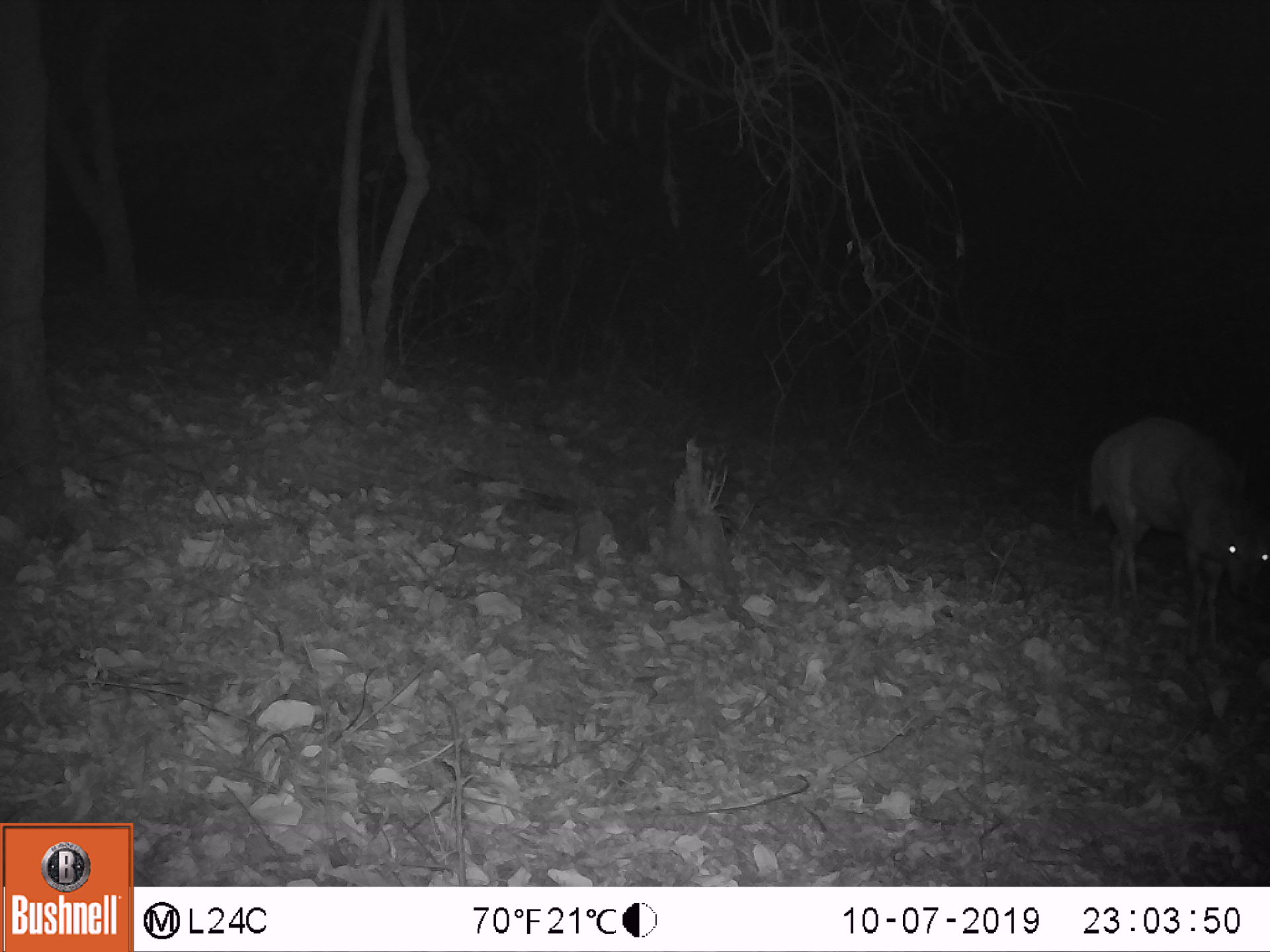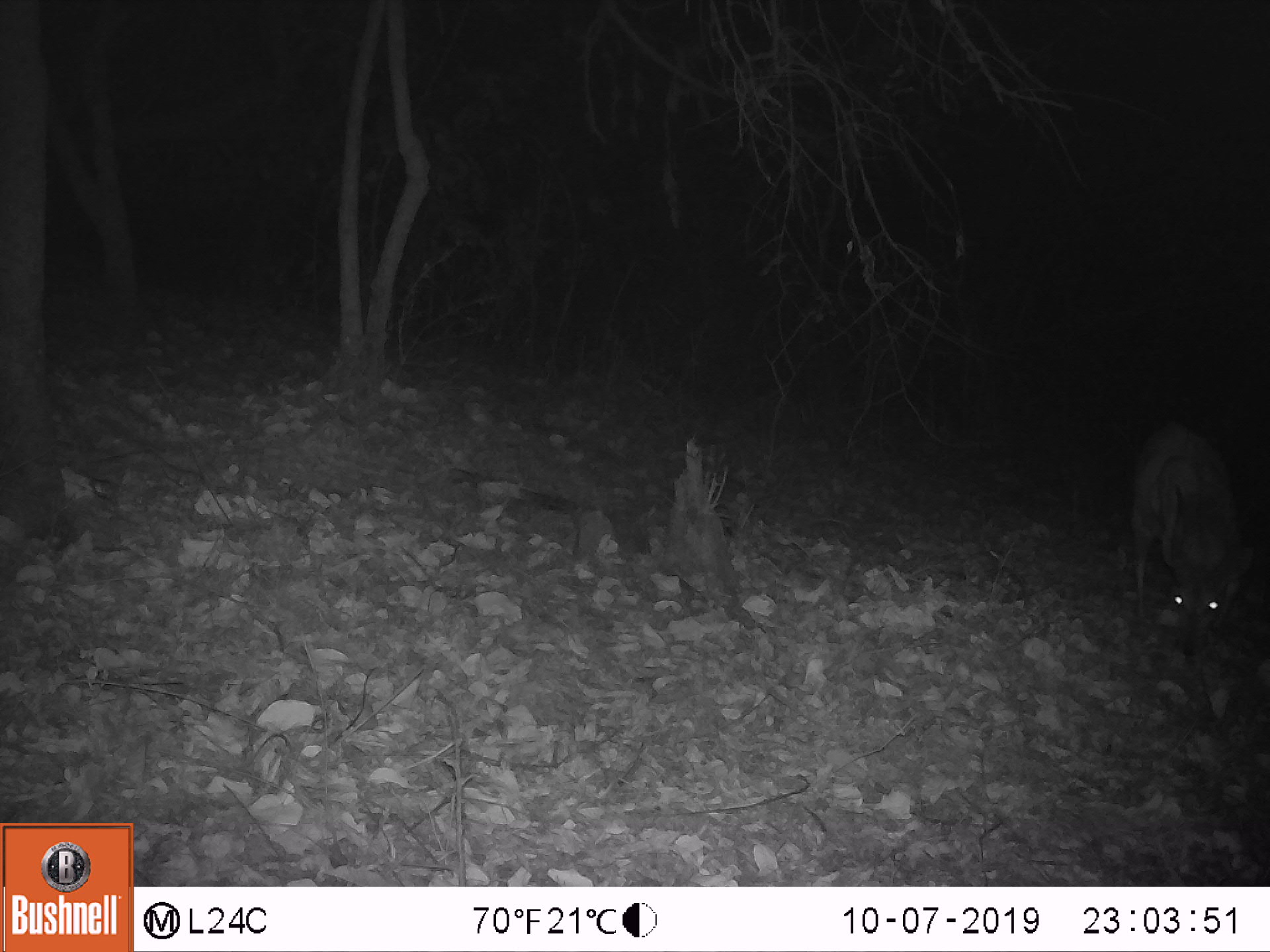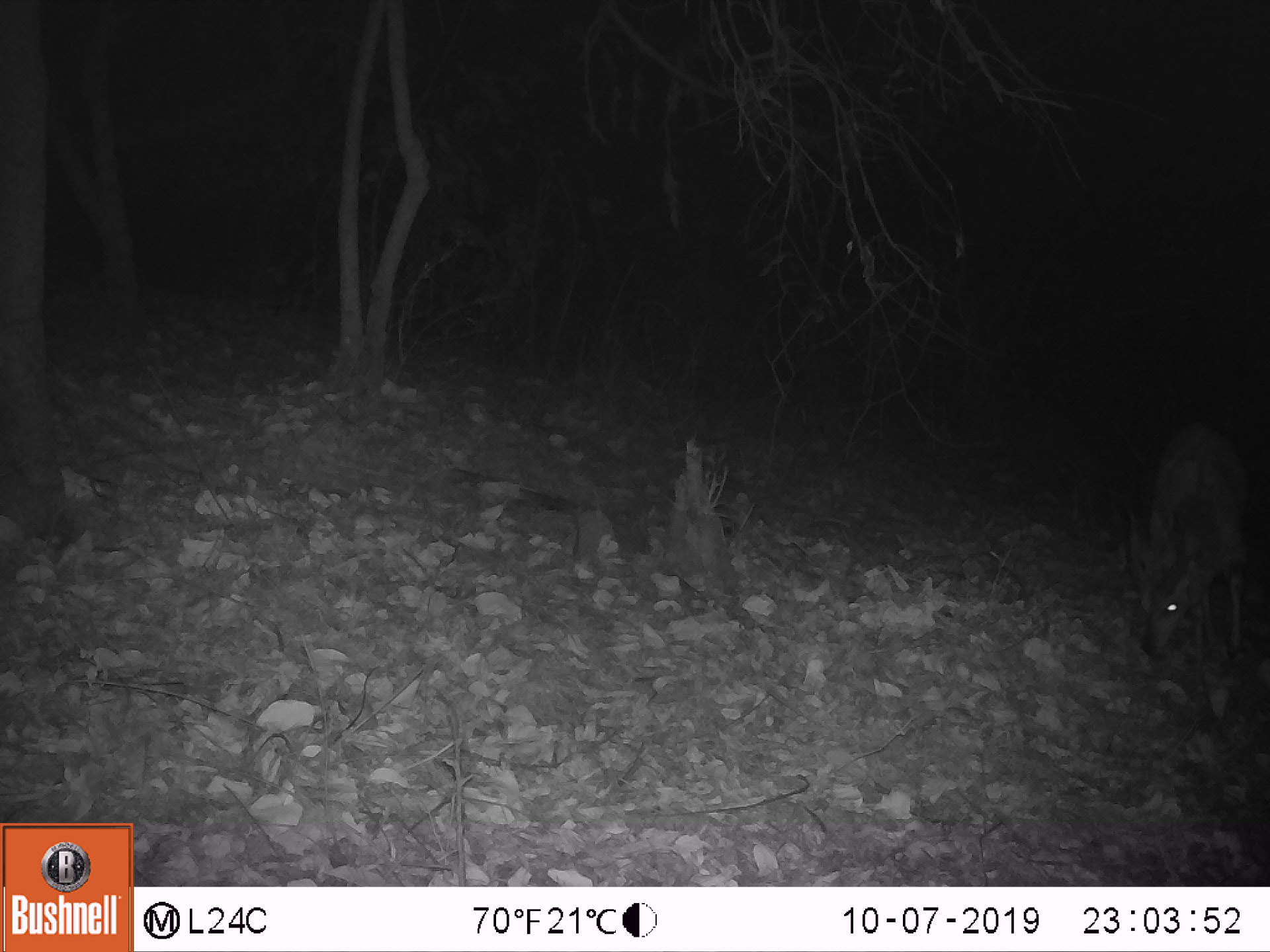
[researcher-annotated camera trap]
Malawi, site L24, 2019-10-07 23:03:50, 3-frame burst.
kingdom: Animalia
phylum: Chordata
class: Mammalia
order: Artiodactyla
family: Bovidae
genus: Tragelaphus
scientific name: Tragelaphus sylvaticus sylvaticus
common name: cape bushbuck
Cape bushbuck (Tragelaphus sylvaticus sylvaticus), count 1.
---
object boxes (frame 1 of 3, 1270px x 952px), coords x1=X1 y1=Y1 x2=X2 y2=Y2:
cape bushbuck: x1=1086 y1=400 x2=1264 y2=666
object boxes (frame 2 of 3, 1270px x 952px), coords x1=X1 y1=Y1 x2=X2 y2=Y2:
cape bushbuck: x1=1126 y1=411 x2=1254 y2=669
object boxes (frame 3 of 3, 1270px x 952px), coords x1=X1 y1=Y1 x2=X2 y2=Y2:
cape bushbuck: x1=1122 y1=413 x2=1262 y2=682